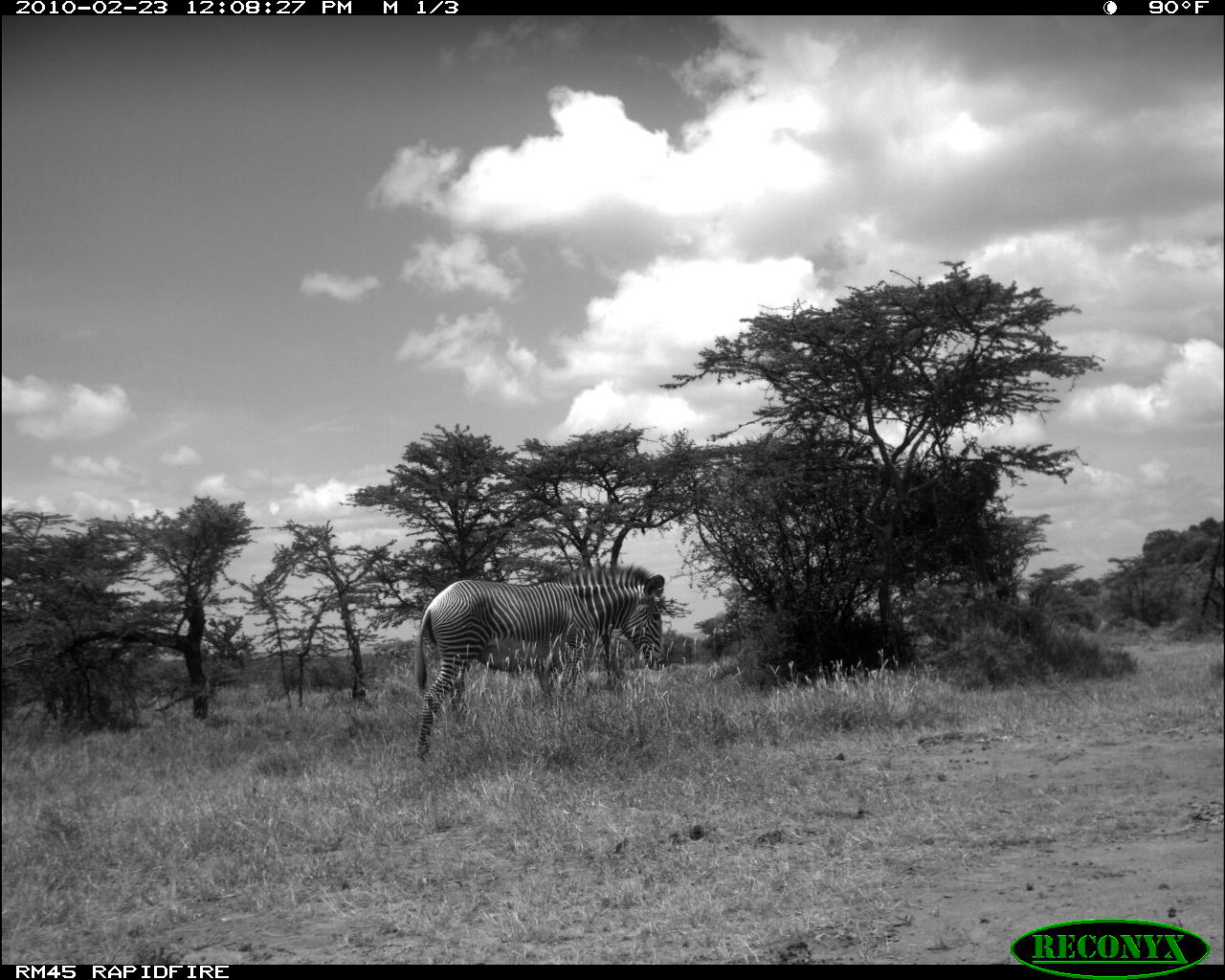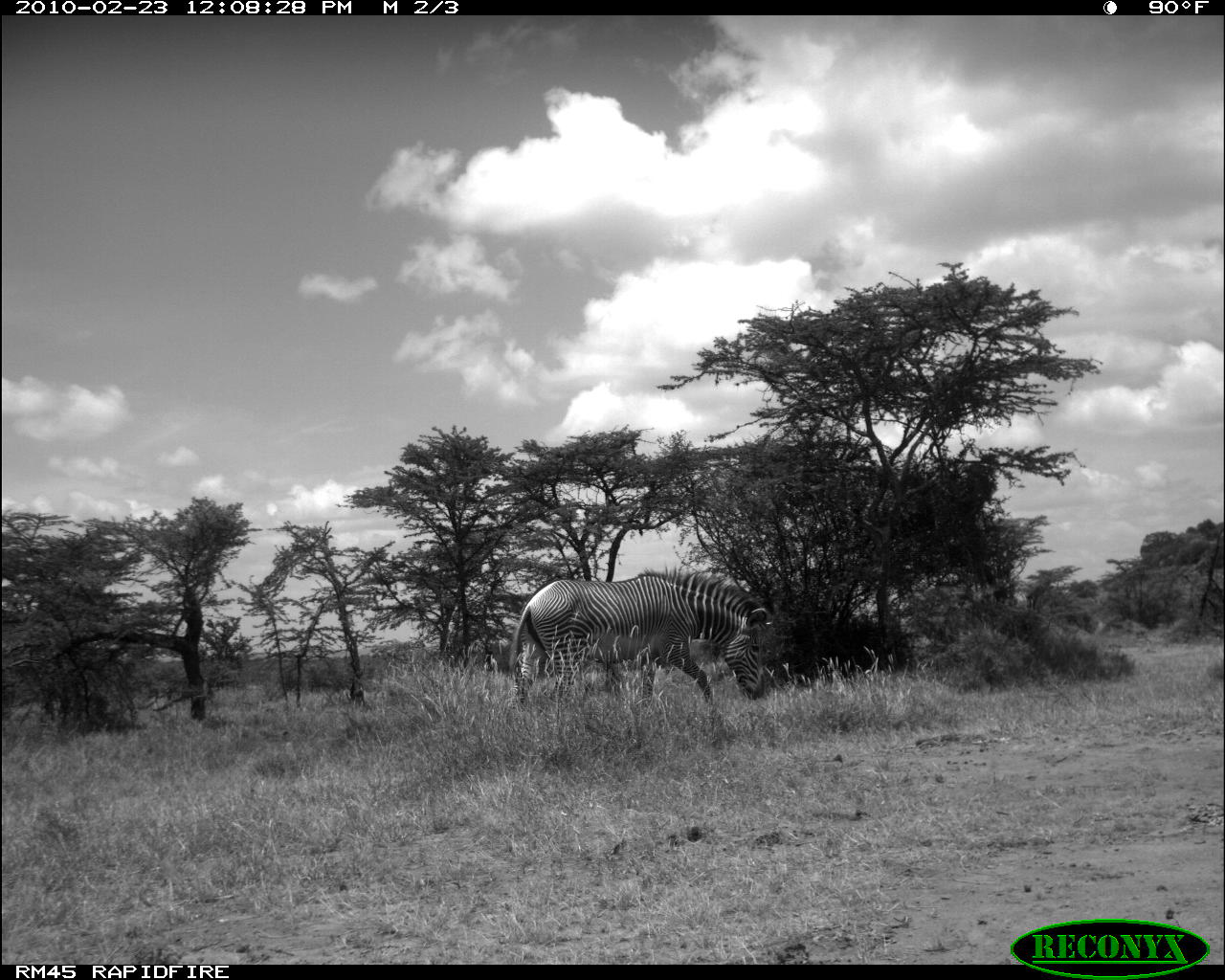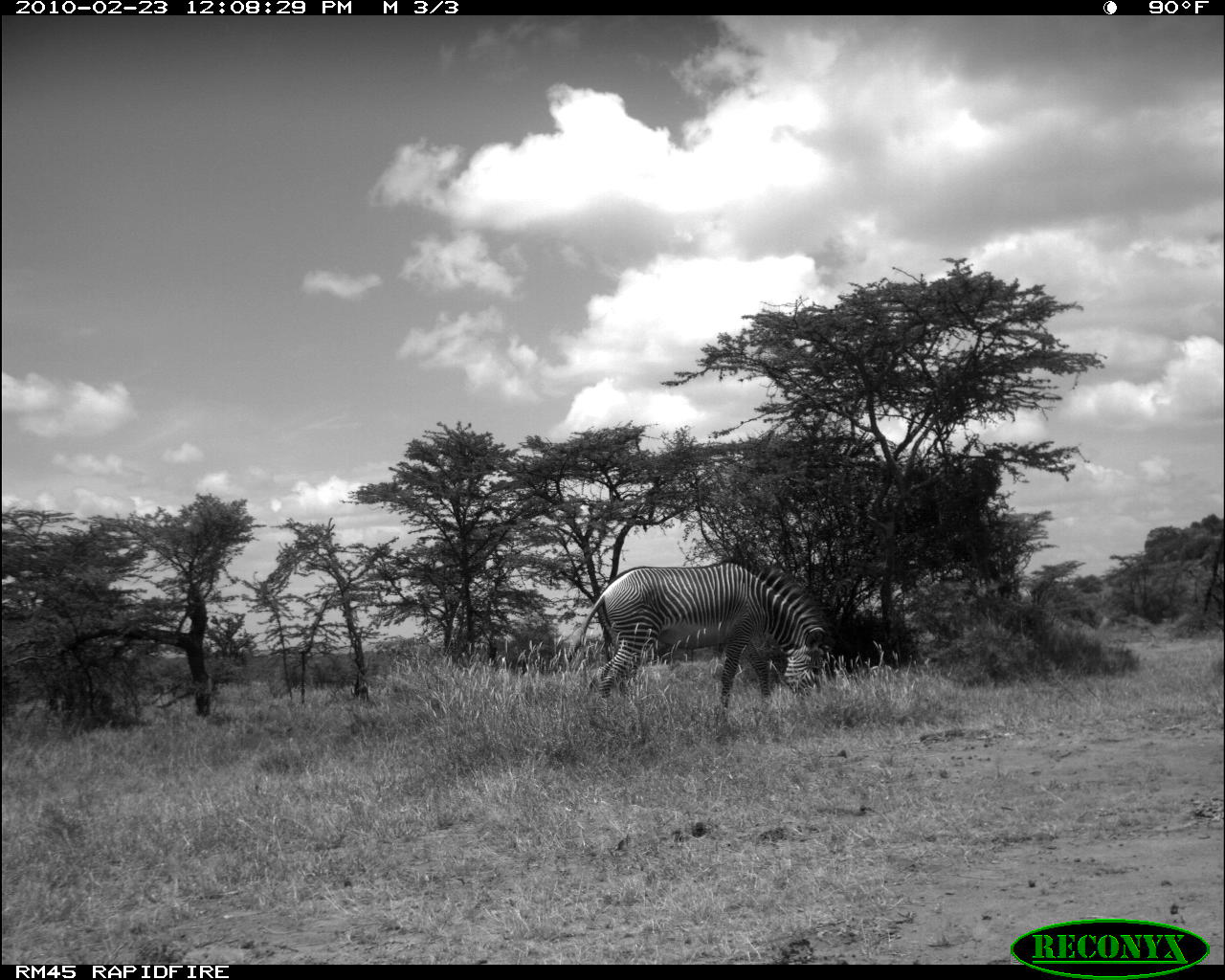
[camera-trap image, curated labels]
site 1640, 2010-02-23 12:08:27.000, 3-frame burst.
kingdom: Animalia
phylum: Chordata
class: Mammalia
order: Artiodactyla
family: Bovidae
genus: Aepyceros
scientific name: Aepyceros melampus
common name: impala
Aepyceros melampus (impala), count 1.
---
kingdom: Animalia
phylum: Chordata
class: Mammalia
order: Perissodactyla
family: Equidae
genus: Equus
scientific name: Equus grevyi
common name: grévy's zebra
Equus grevyi (grévy's zebra), count 1.